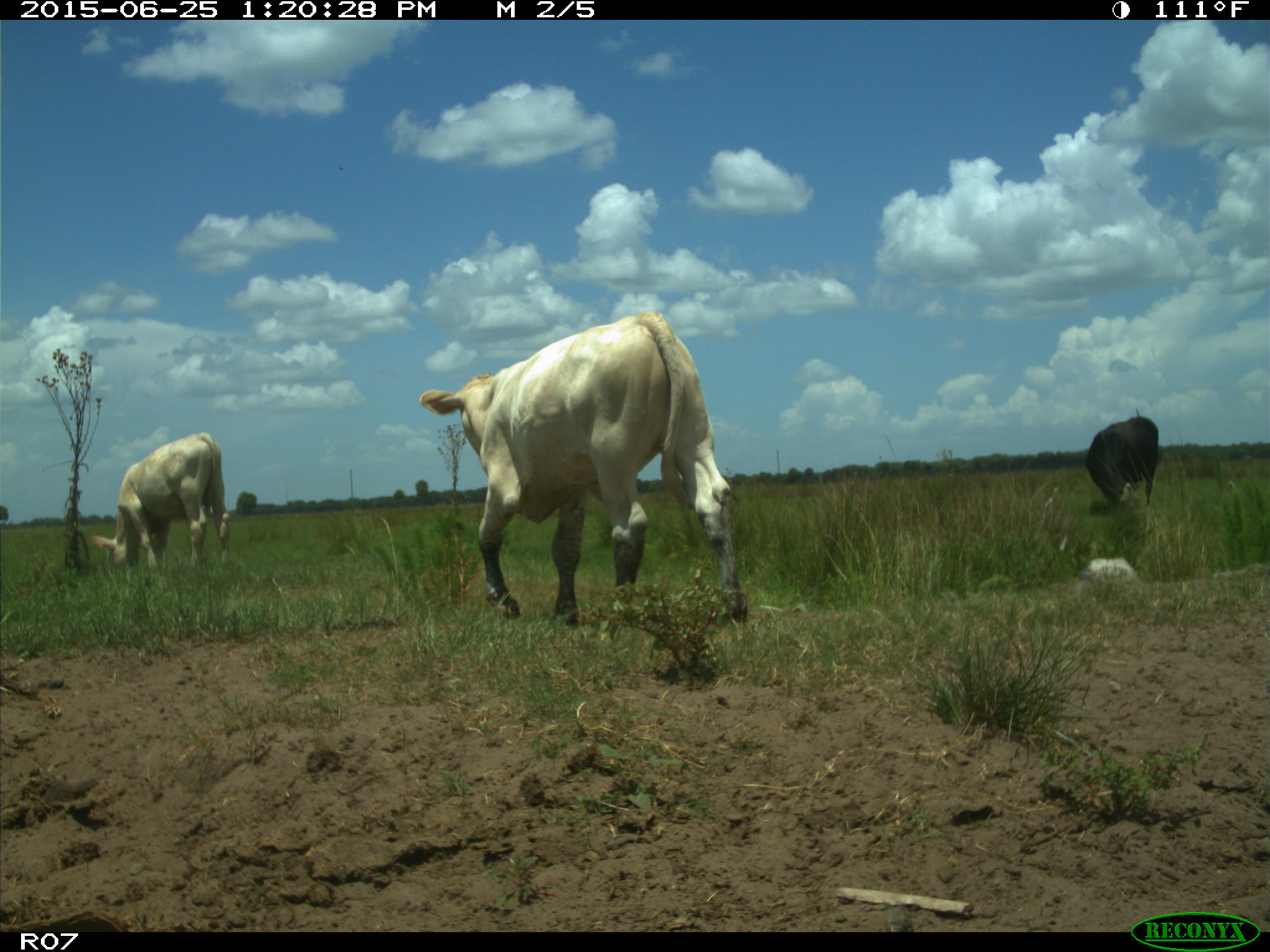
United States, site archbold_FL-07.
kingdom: Animalia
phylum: Chordata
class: Mammalia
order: Artiodactyla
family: Bovidae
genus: Bos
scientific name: Bos taurus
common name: domestic cow